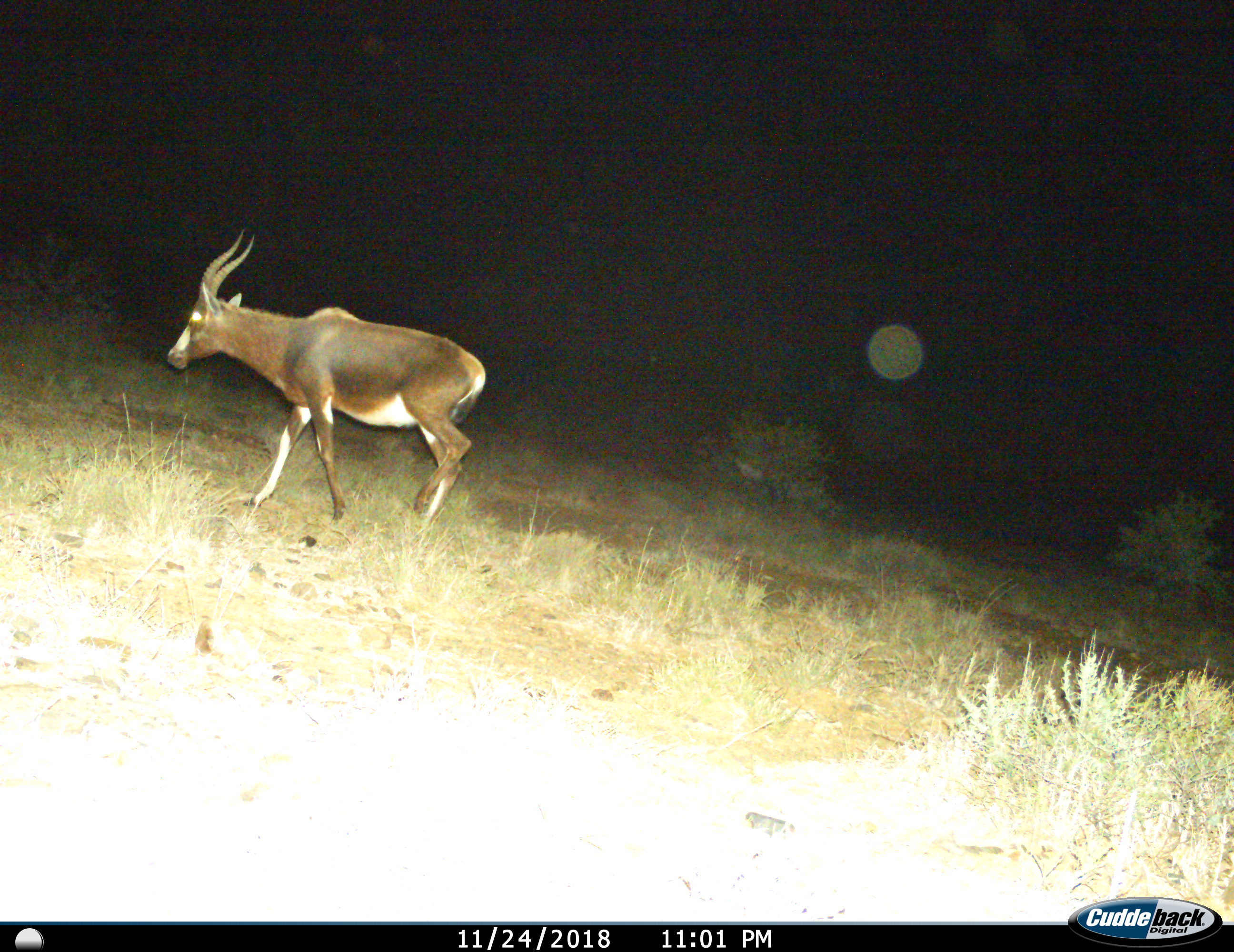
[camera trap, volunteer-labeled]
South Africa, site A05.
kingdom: Animalia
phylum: Chordata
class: Mammalia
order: Artiodactyla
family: Bovidae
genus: Damaliscus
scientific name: Damaliscus pygargus phillipsi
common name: blesbok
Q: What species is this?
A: Blesbok (Damaliscus pygargus phillipsi).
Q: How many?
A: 1.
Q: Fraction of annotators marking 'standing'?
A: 22%.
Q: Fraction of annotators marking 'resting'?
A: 0%.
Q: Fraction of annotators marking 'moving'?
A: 78%.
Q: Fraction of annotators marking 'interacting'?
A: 0%.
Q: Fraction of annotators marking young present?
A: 0%.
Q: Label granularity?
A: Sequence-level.